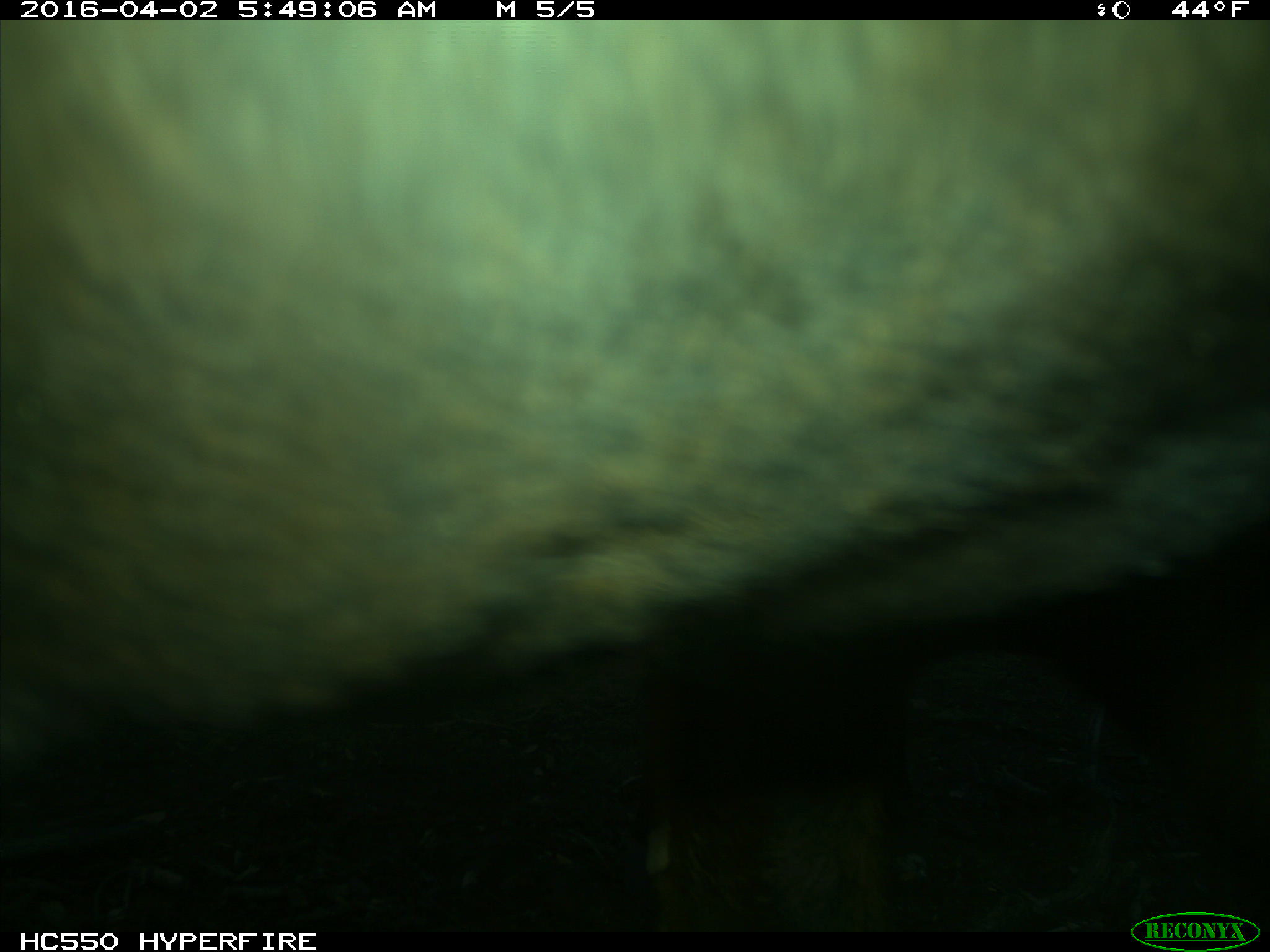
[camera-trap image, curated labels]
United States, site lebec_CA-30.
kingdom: Animalia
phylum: Chordata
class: Mammalia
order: Artiodactyla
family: Bovidae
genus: Bos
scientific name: Bos taurus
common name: domestic cow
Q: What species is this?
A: Bos taurus (domestic cow).